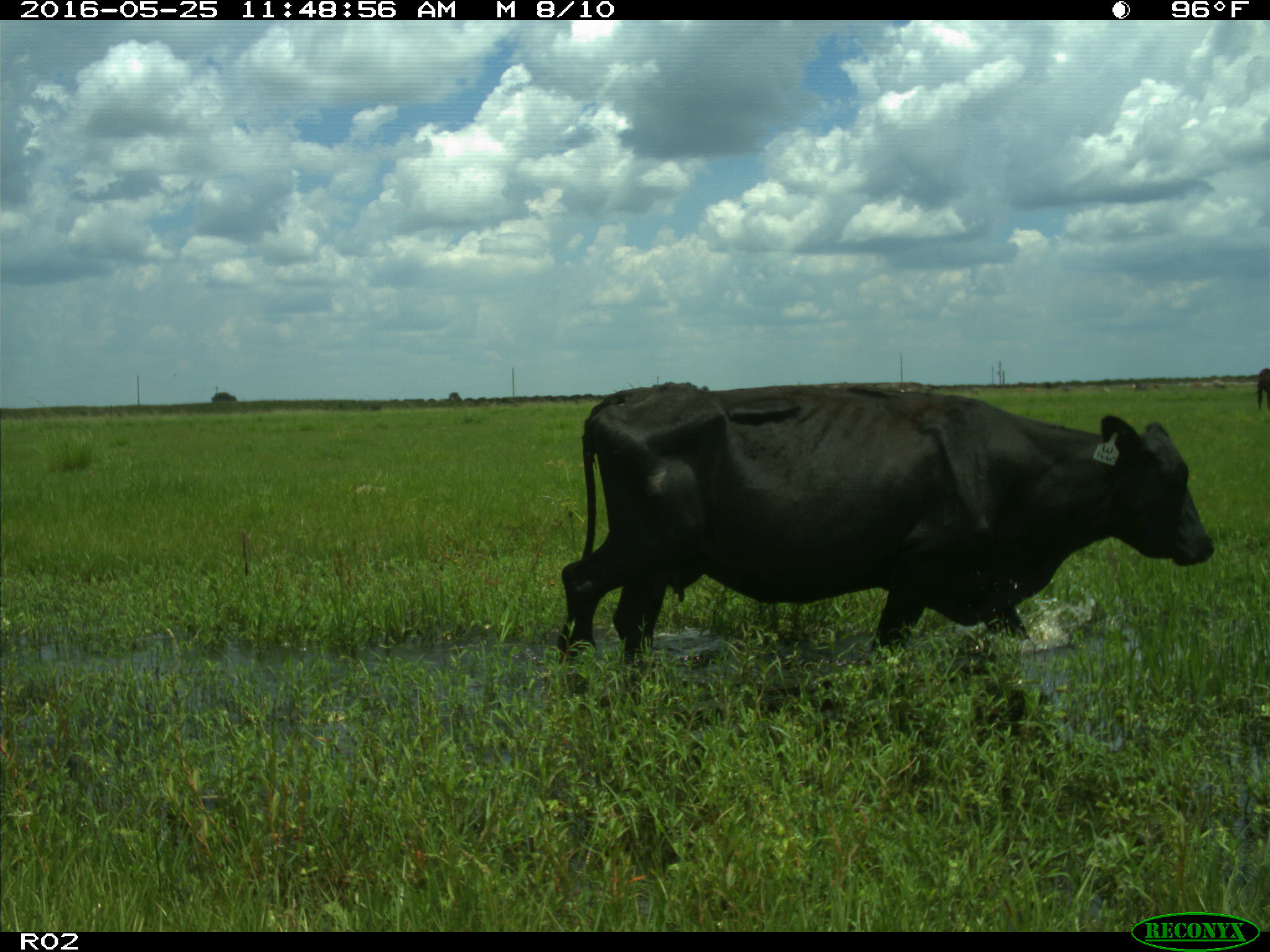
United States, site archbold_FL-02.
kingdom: Animalia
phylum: Chordata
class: Mammalia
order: Artiodactyla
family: Bovidae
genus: Bos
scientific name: Bos taurus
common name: domestic cow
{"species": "Bos taurus (domestic cow)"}